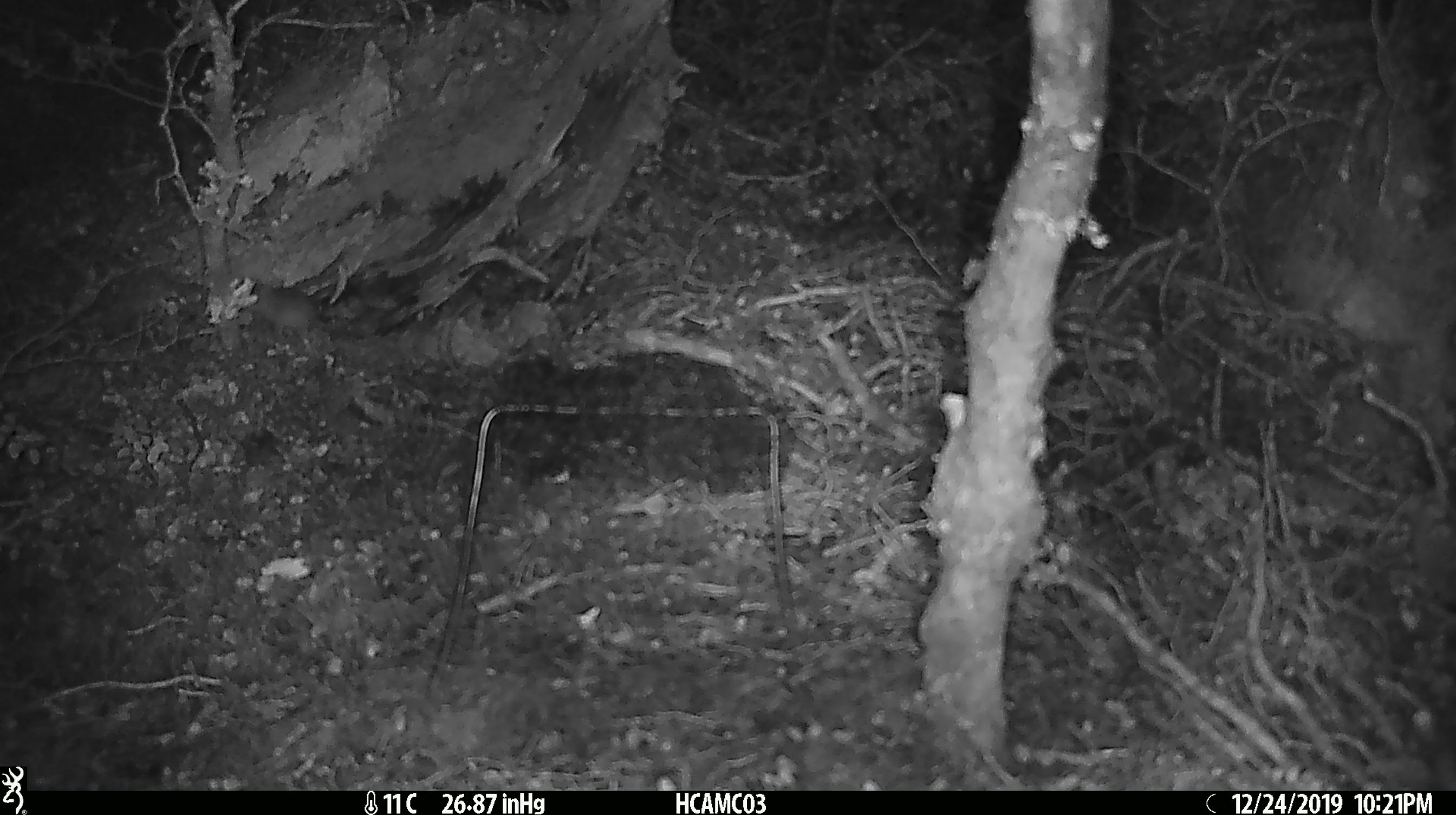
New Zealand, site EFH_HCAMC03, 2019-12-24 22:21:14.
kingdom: Animalia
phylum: Chordata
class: Mammalia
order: Rodentia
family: Muridae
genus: Mus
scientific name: Mus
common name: mouse